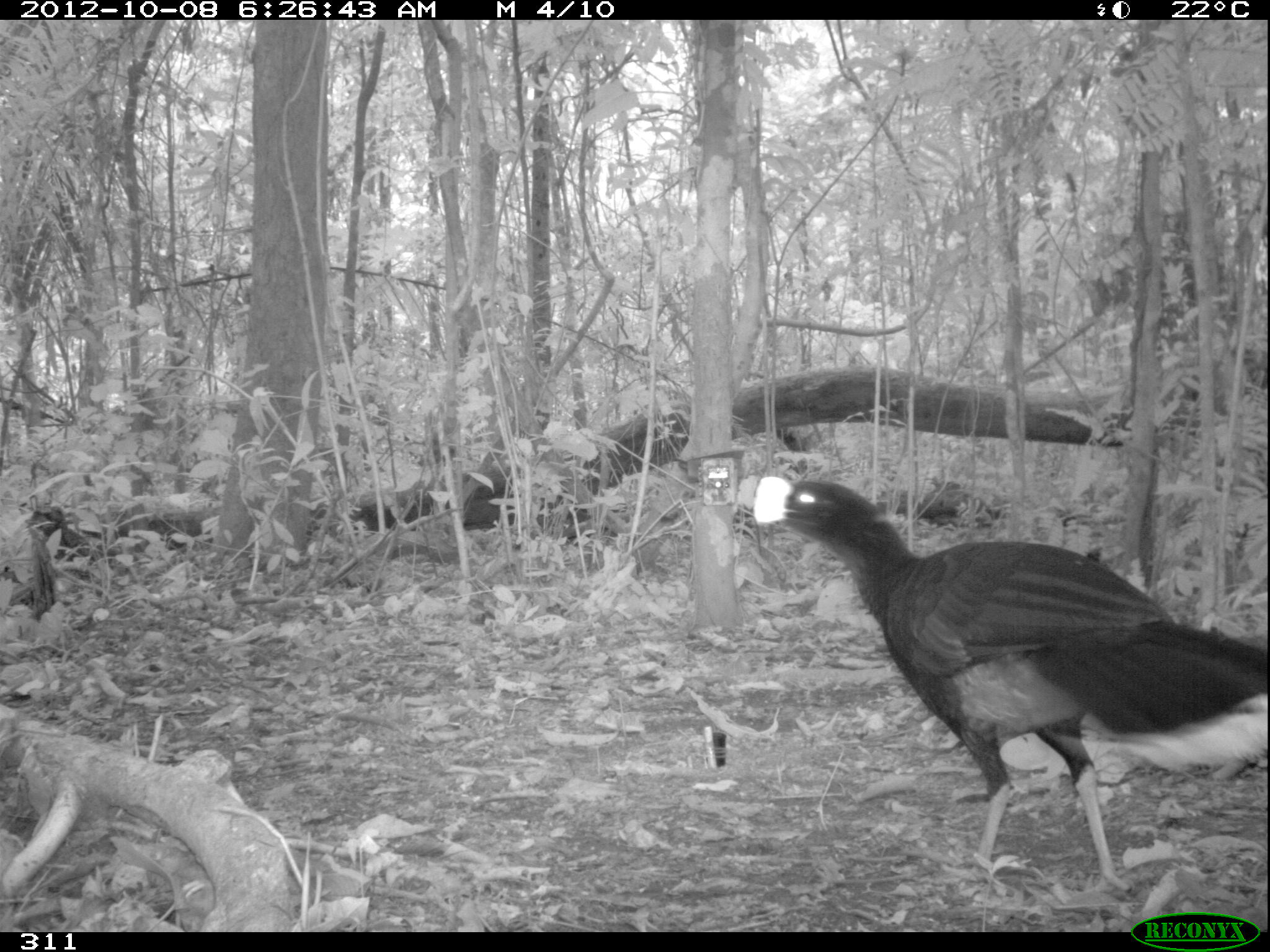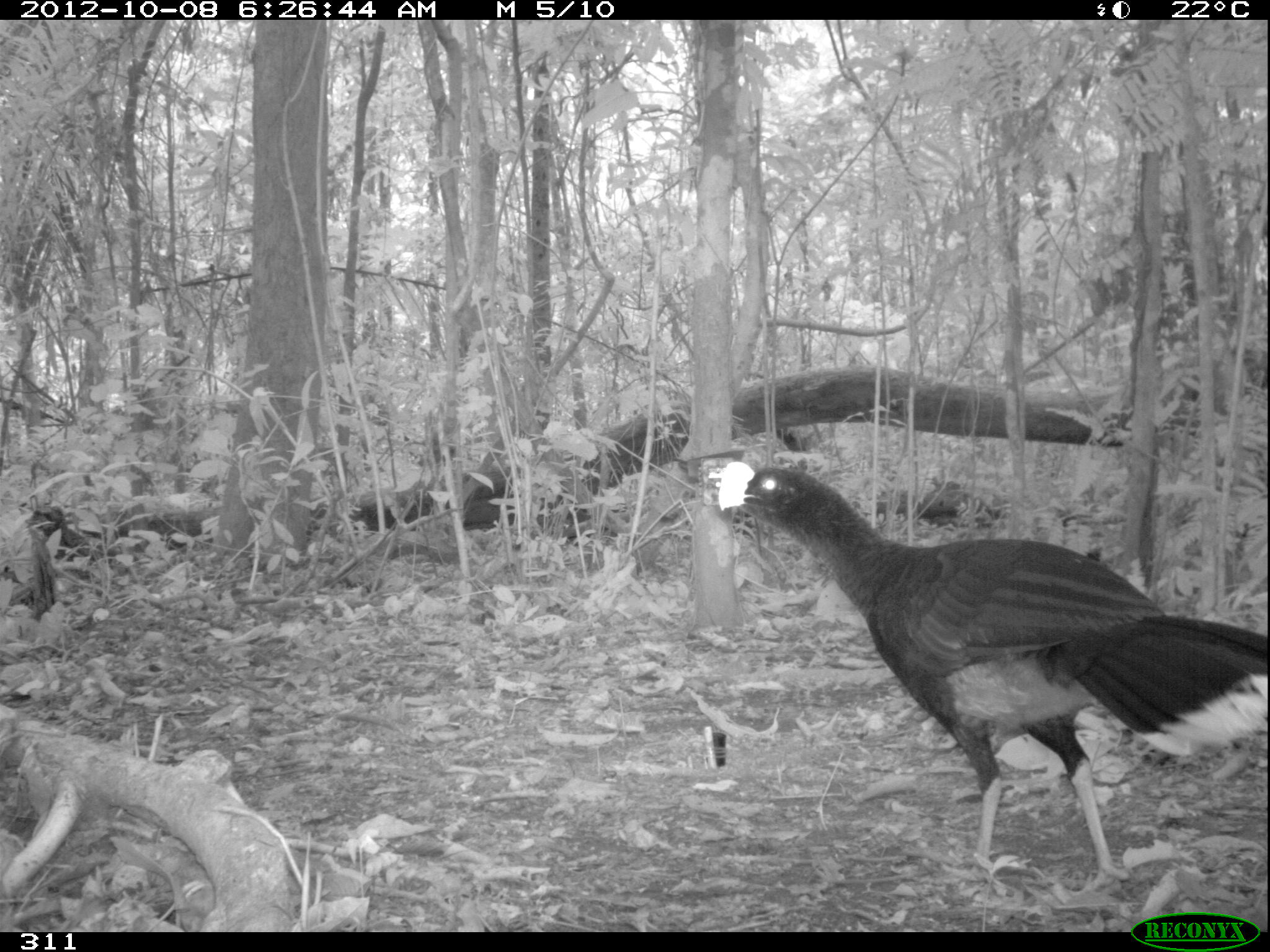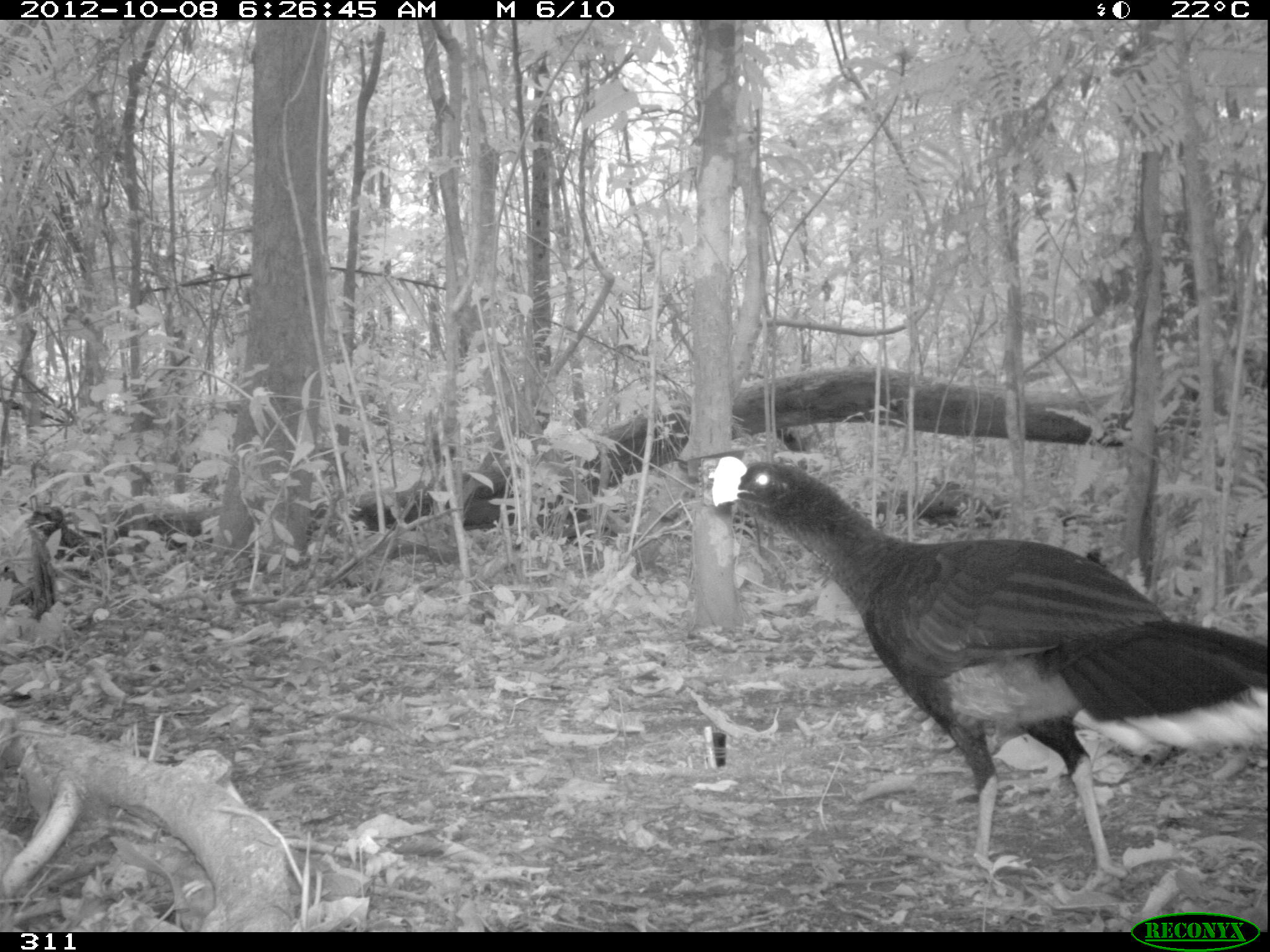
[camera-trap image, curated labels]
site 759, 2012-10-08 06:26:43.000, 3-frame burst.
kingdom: Animalia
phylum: Chordata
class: Aves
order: Galliformes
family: Cracidae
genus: Mitu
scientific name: Mitu tuberosum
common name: razor-billed curassow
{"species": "Mitu tuberosum (razor-billed curassow)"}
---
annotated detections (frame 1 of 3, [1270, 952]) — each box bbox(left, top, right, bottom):
mitu tuberosum: bbox(748, 473, 1266, 893)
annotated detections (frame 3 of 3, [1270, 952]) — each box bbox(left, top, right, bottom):
mitu tuberosum: bbox(709, 453, 1267, 895)